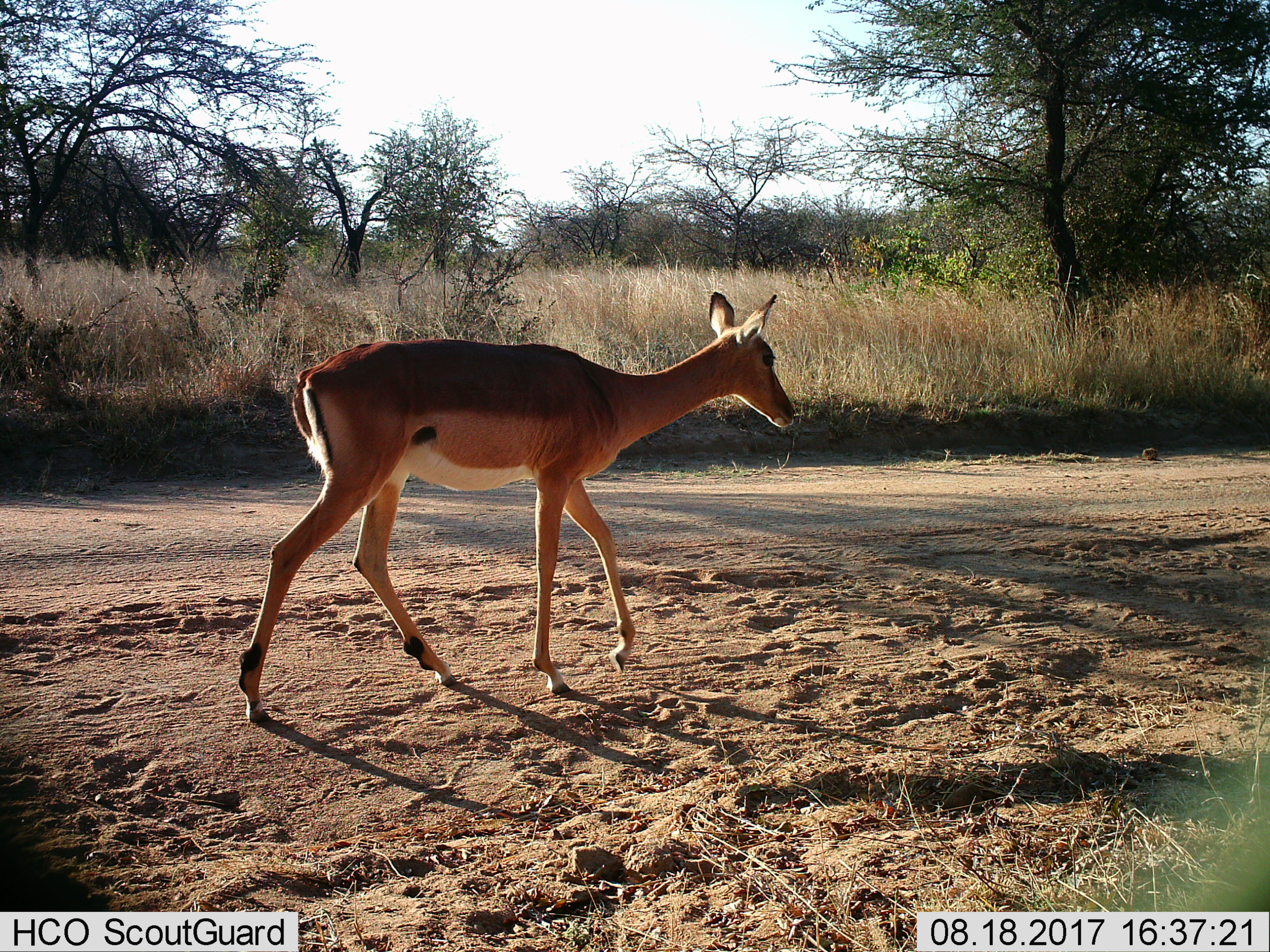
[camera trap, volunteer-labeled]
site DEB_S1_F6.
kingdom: Animalia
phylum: Chordata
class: Mammalia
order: Artiodactyla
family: Bovidae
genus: Aepyceros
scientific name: Aepyceros melampus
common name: impala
Impala (Aepyceros melampus), count 1. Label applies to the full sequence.